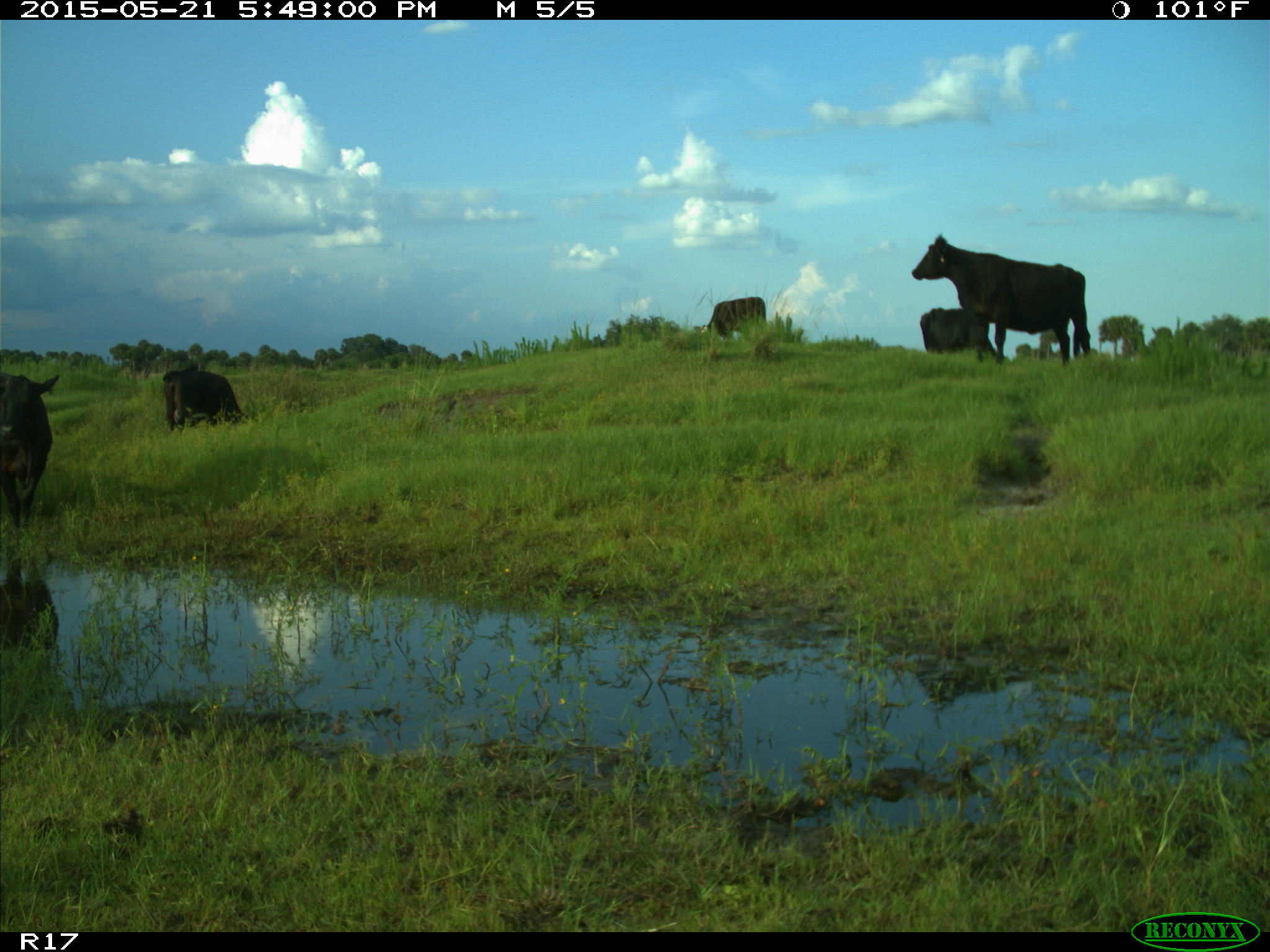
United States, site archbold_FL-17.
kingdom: Animalia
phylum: Chordata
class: Mammalia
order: Artiodactyla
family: Bovidae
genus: Bos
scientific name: Bos taurus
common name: domestic cow